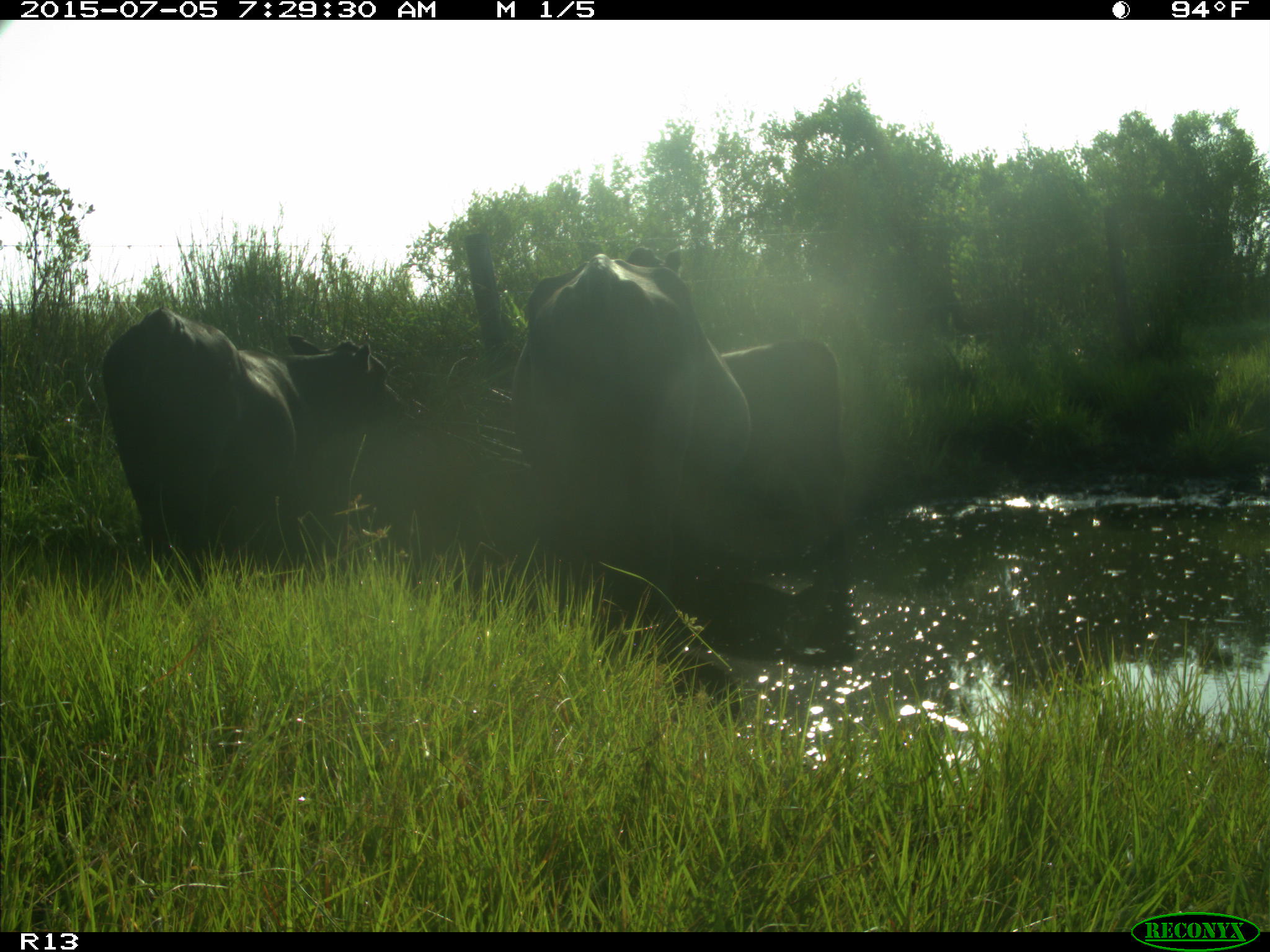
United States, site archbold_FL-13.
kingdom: Animalia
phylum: Chordata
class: Mammalia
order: Artiodactyla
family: Bovidae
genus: Bos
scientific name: Bos taurus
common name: domestic cow